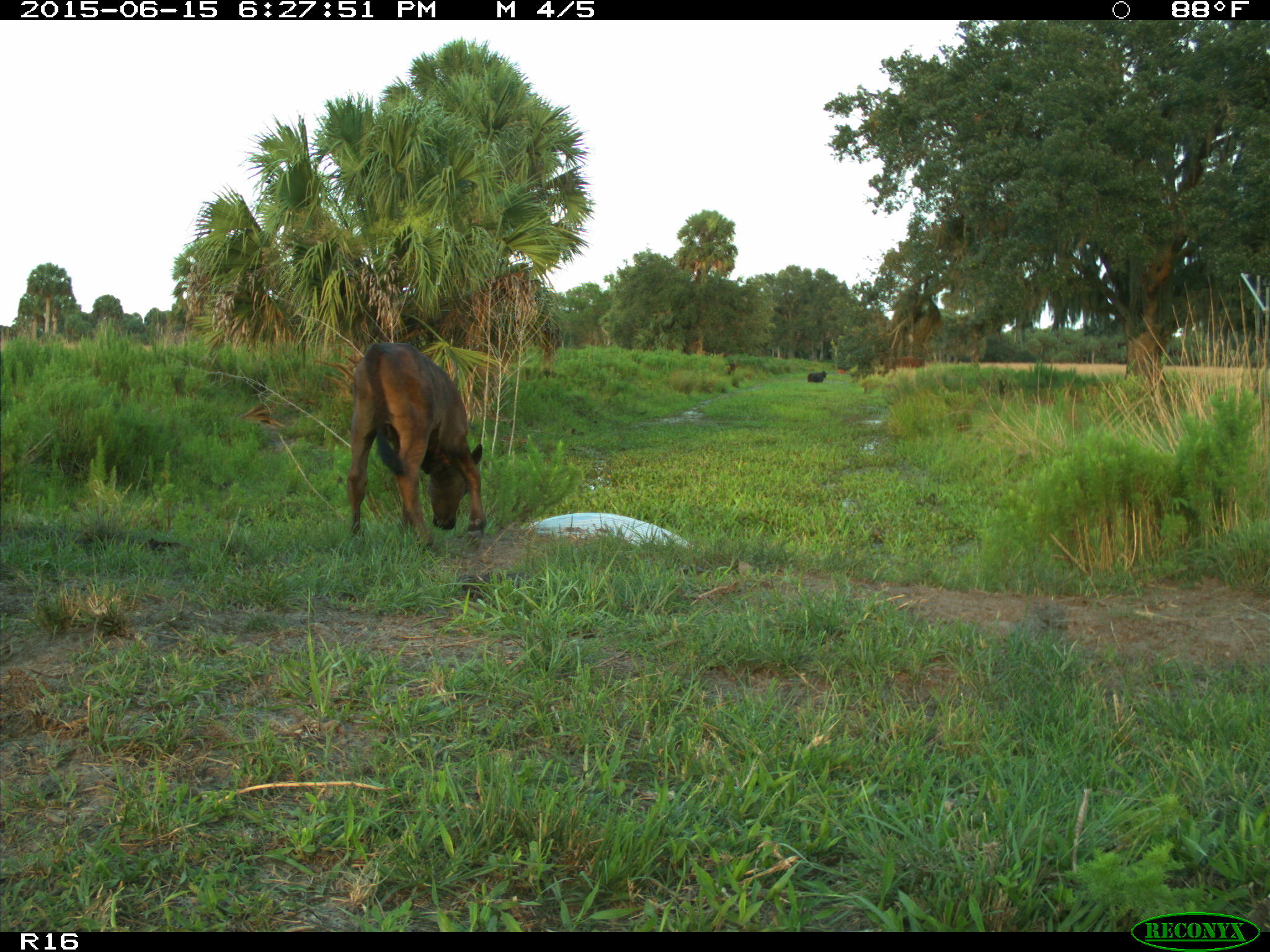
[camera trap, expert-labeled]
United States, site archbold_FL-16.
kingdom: Animalia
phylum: Chordata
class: Mammalia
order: Artiodactyla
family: Bovidae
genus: Bos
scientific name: Bos taurus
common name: domestic cow